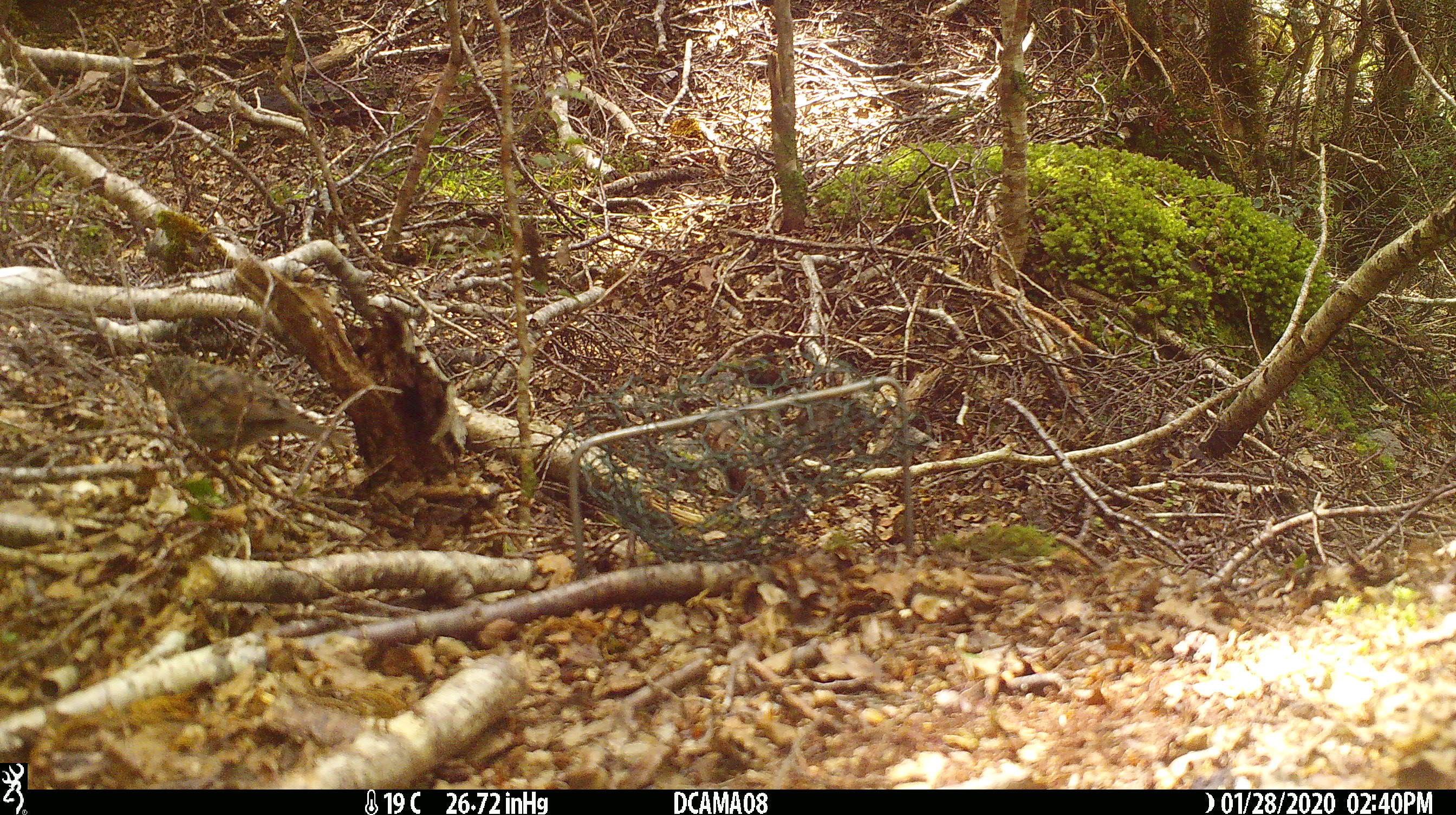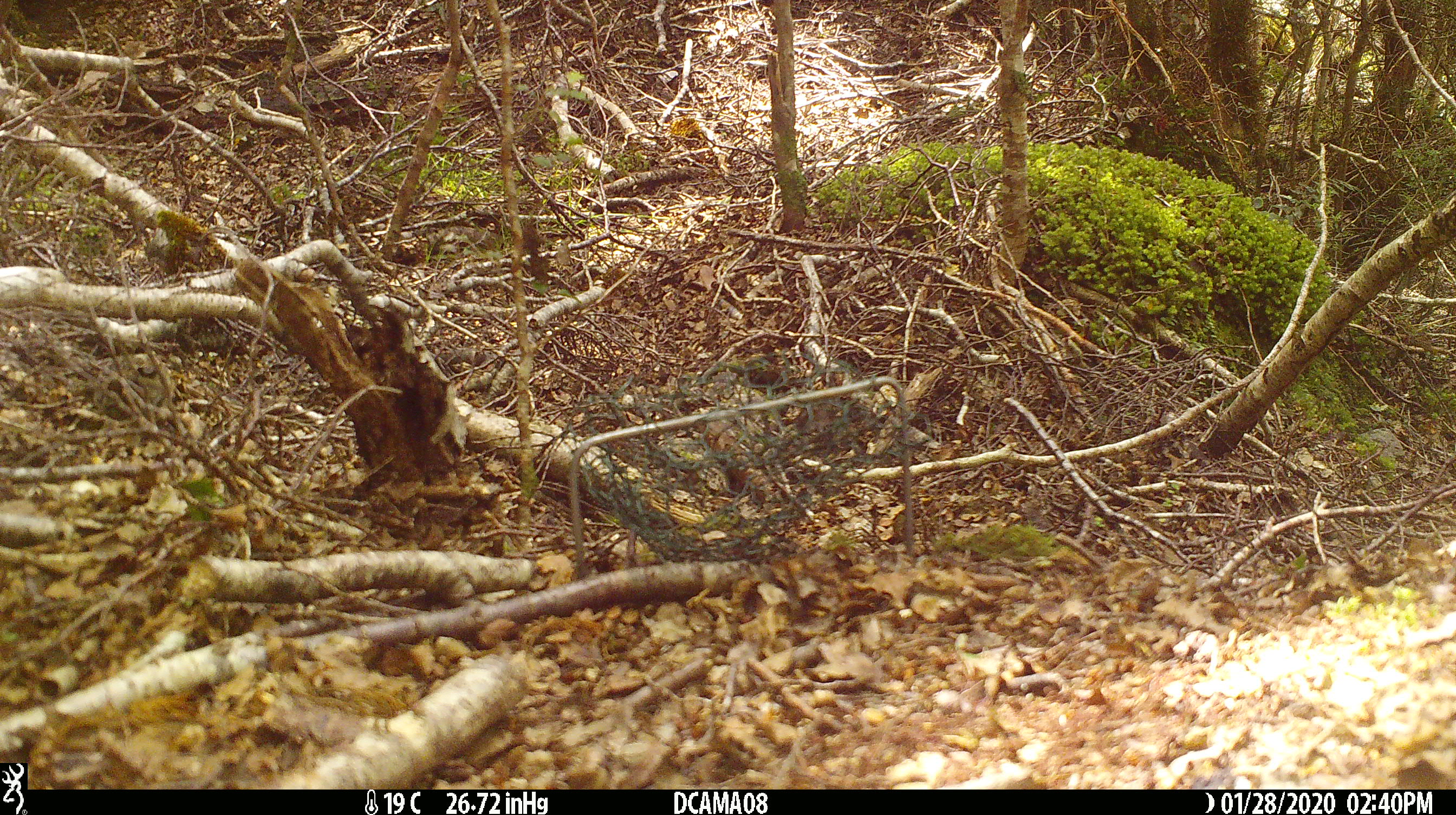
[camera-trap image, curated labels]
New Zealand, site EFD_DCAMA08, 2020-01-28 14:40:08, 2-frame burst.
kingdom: Animalia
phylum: Chordata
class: Aves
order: Passeriformes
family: Prunellidae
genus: Prunella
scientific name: Prunella modularis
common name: dunnock